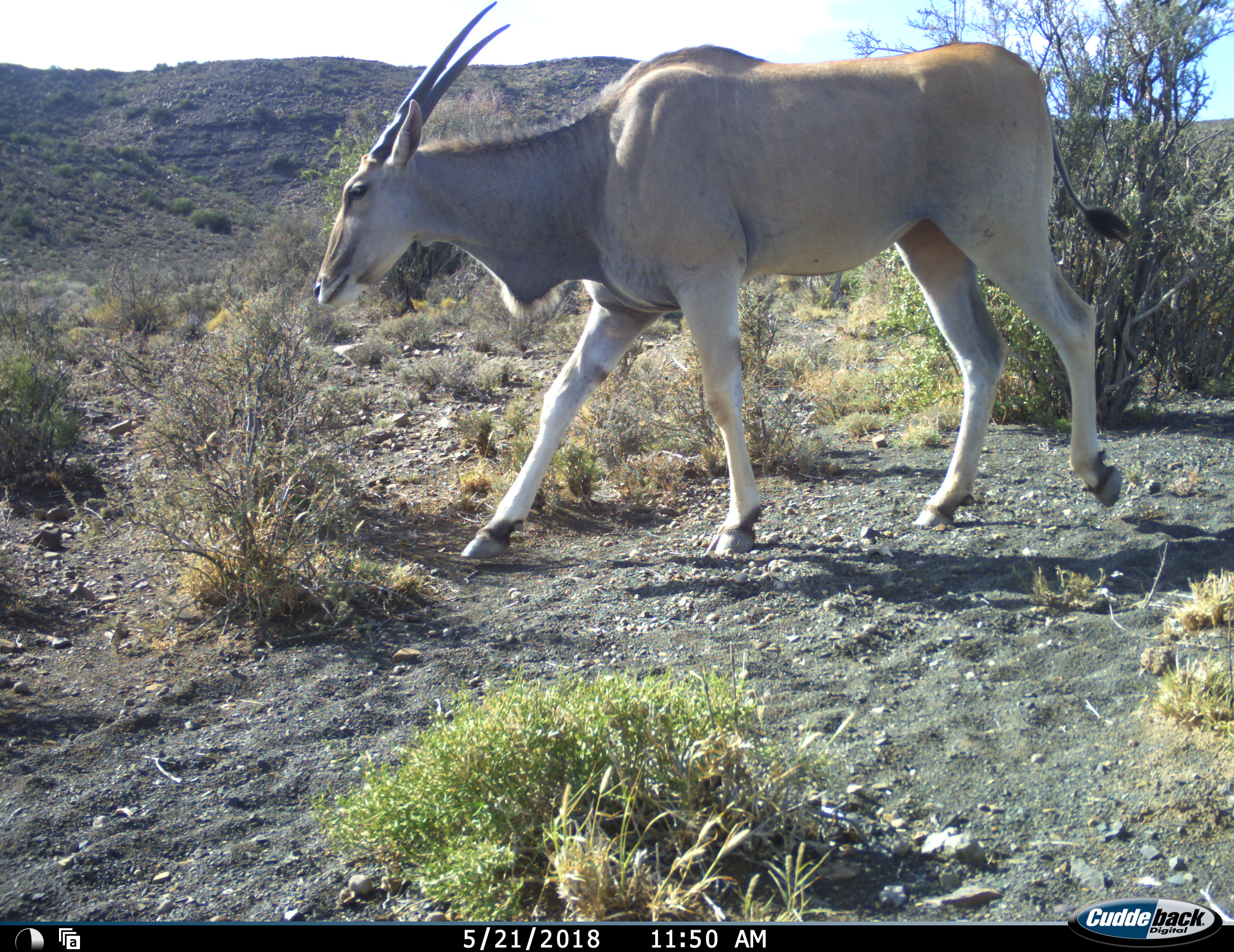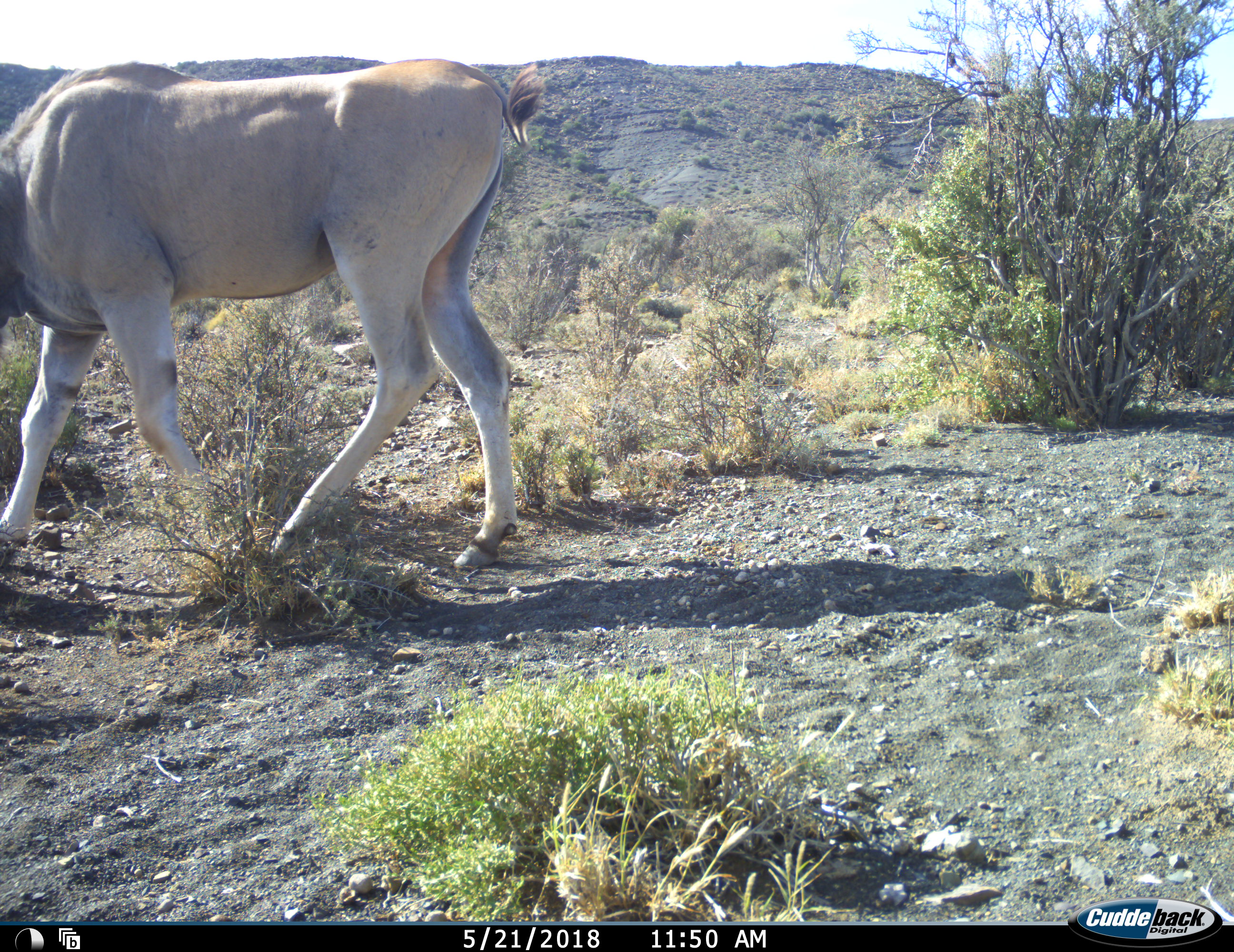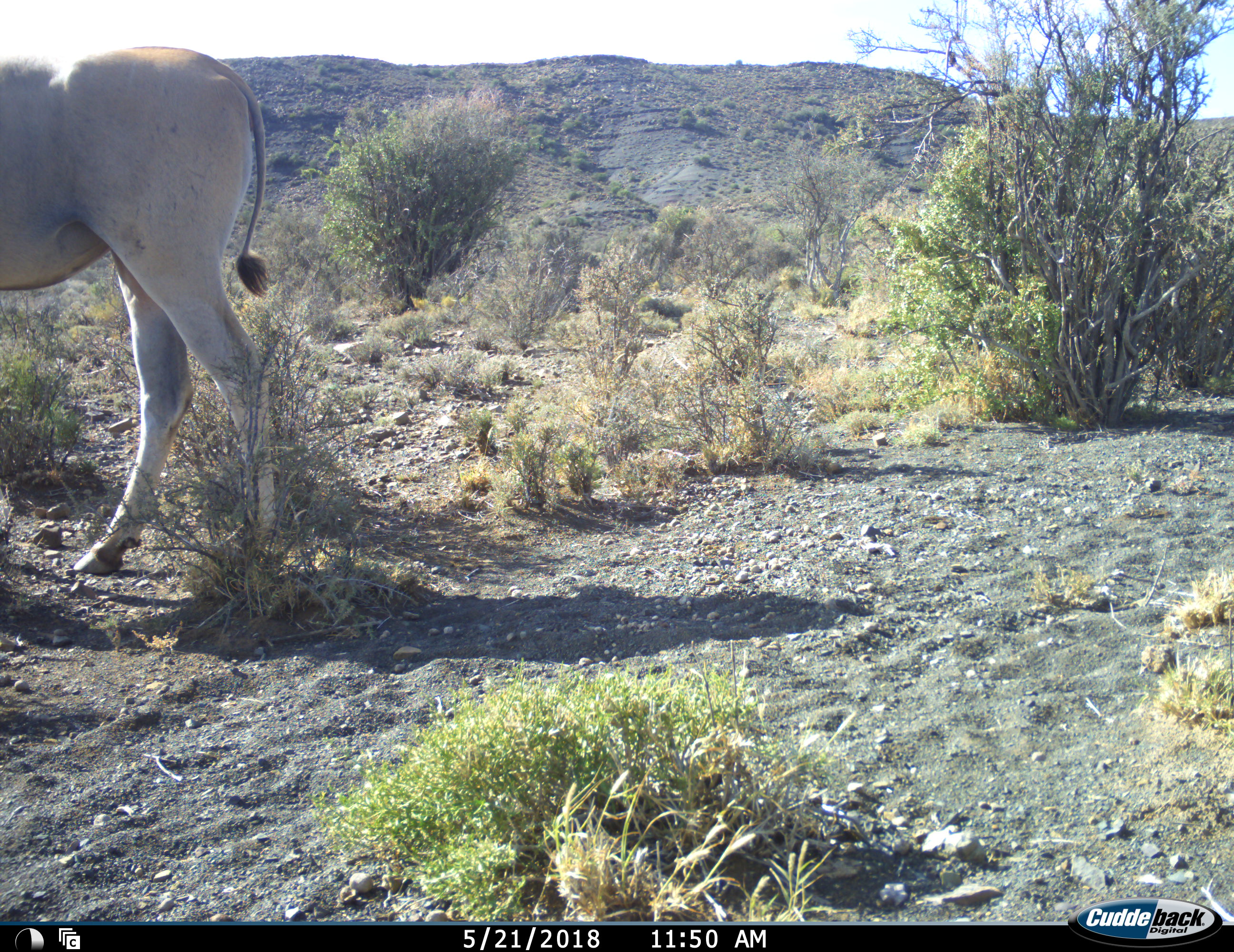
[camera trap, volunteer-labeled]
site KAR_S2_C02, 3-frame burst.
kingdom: Animalia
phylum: Chordata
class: Mammalia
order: Artiodactyla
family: Bovidae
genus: Tragelaphus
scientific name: Tragelaphus oryx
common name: eland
Eland (Tragelaphus oryx), count 1. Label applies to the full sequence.